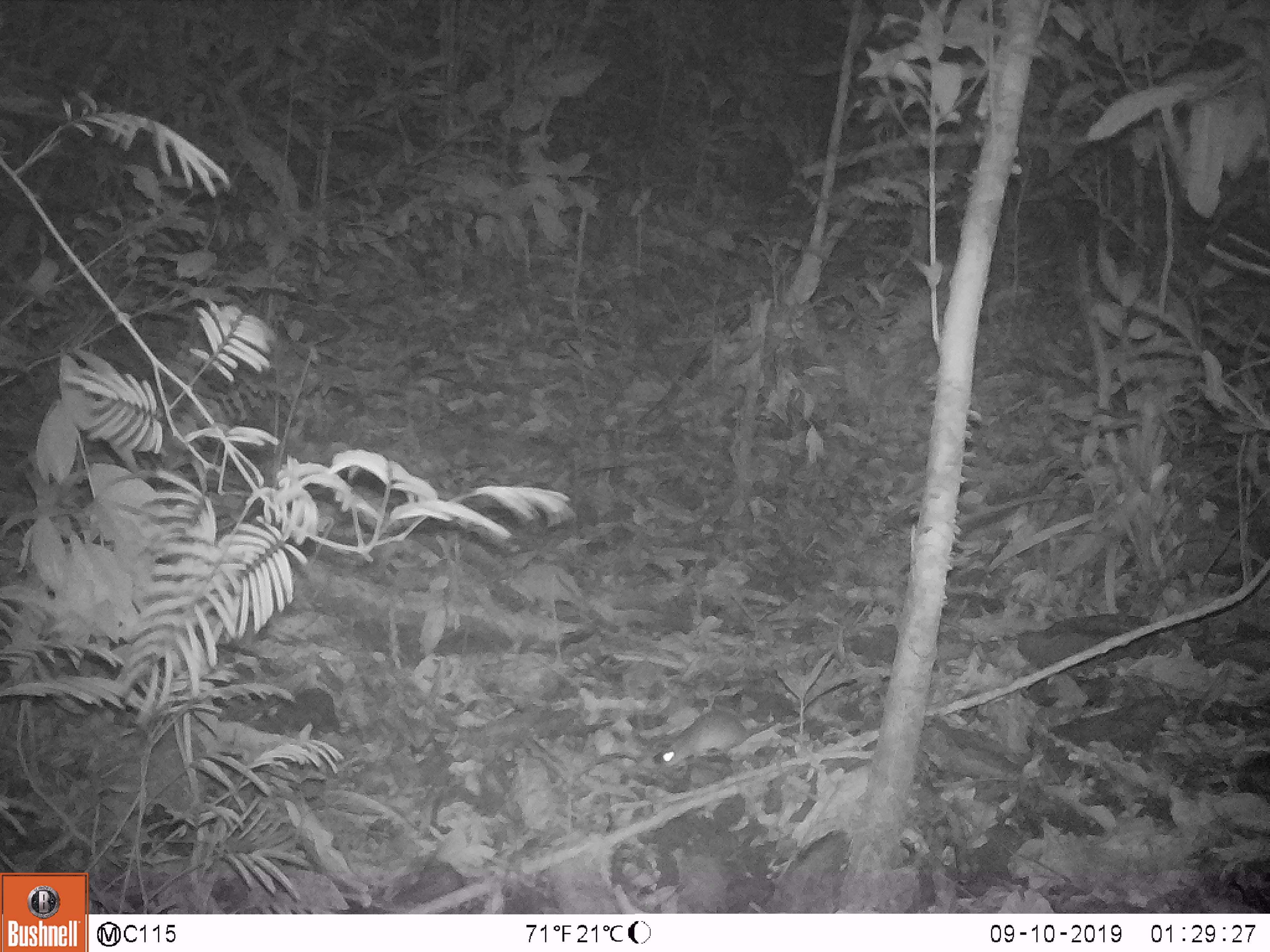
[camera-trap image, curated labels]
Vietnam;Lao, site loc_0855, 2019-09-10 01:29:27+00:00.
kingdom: Animalia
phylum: Chordata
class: Mammalia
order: Rodentia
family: Muridae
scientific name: Muridae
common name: old-world mice and rats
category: unidentified murid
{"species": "unidentified murid (old-world mice and rats) (Muridae)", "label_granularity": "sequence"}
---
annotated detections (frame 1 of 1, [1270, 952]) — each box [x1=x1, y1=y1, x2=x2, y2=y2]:
unidentified murid: [x1=660, y1=709, x2=776, y2=768]